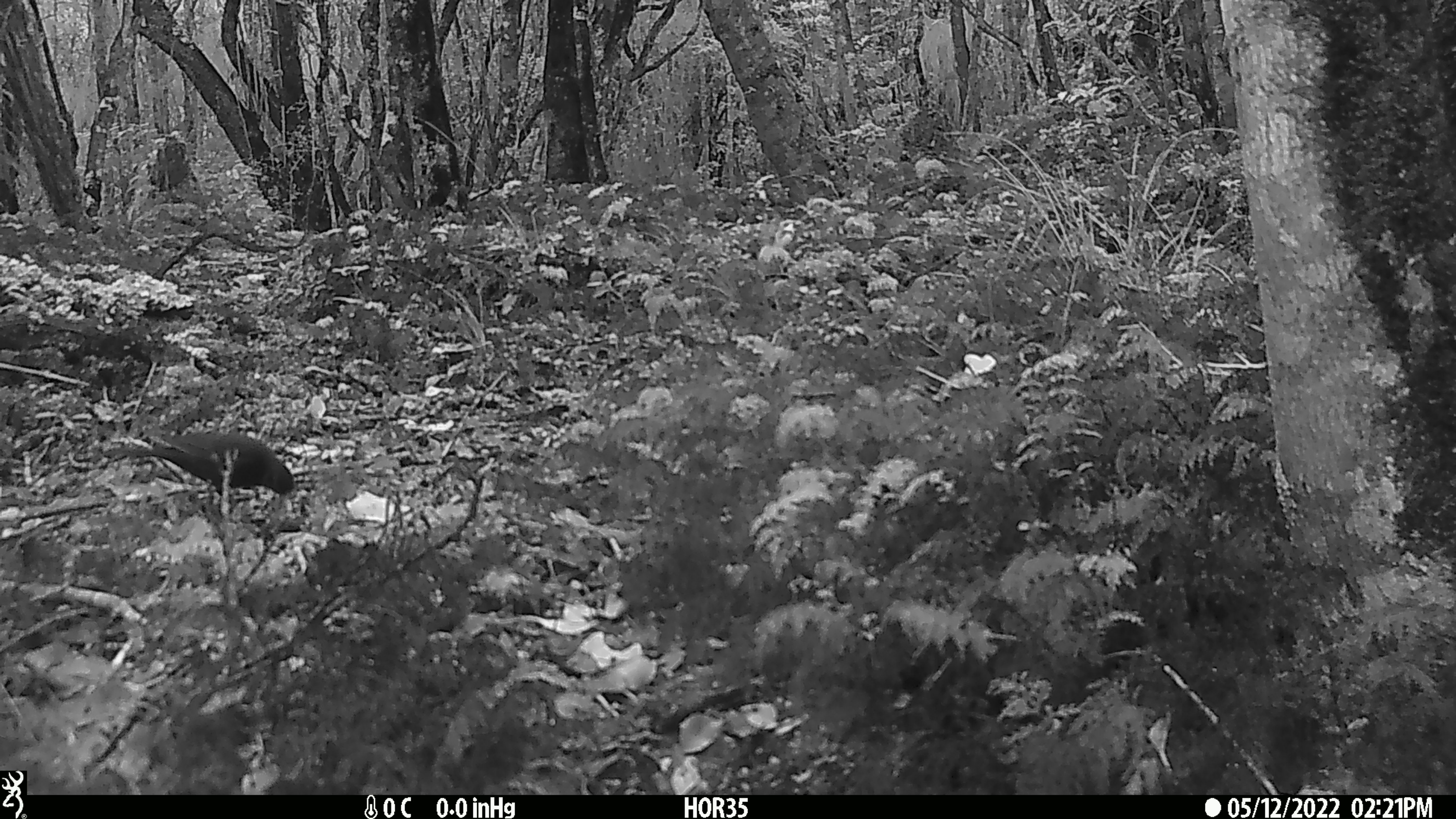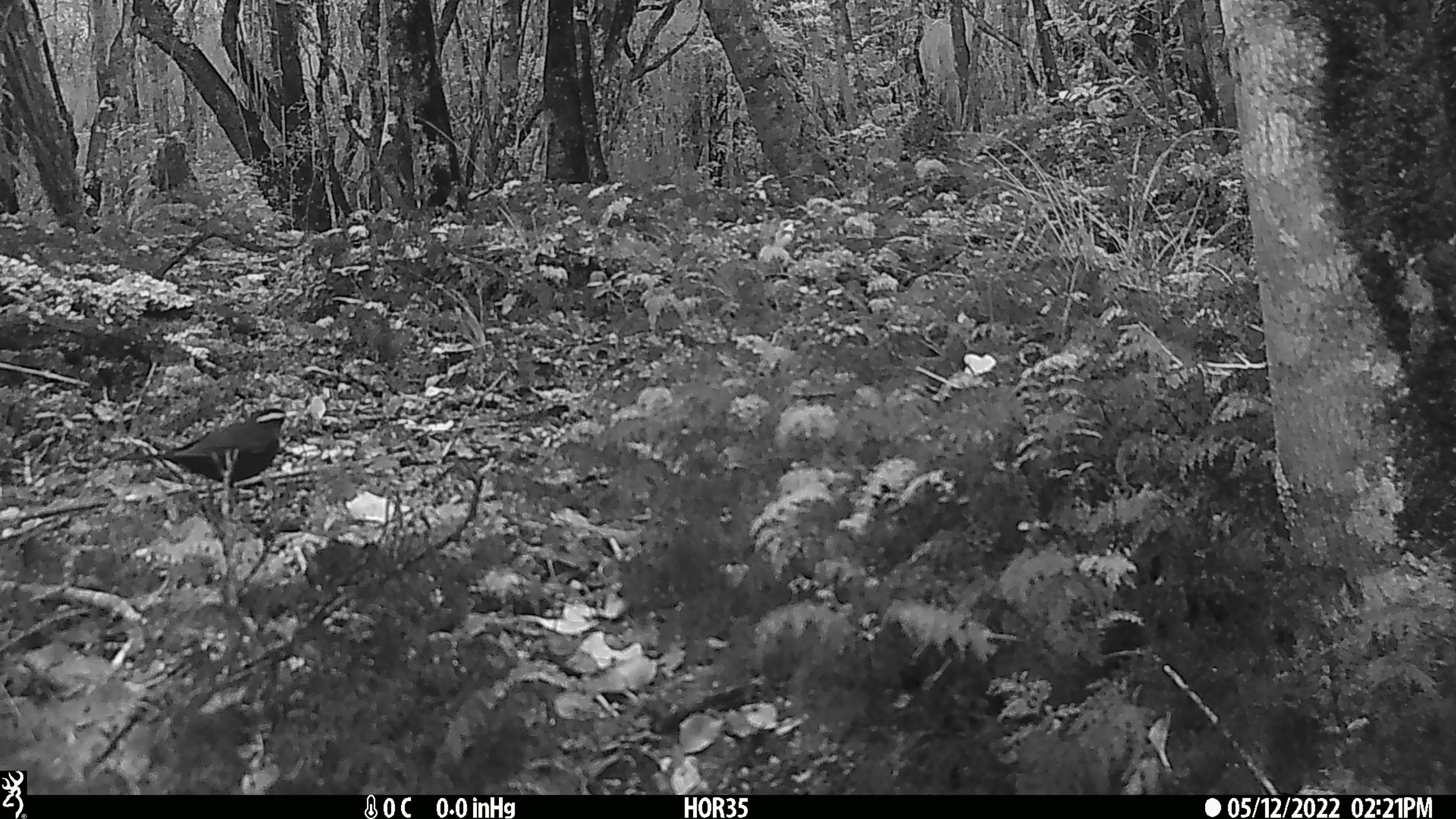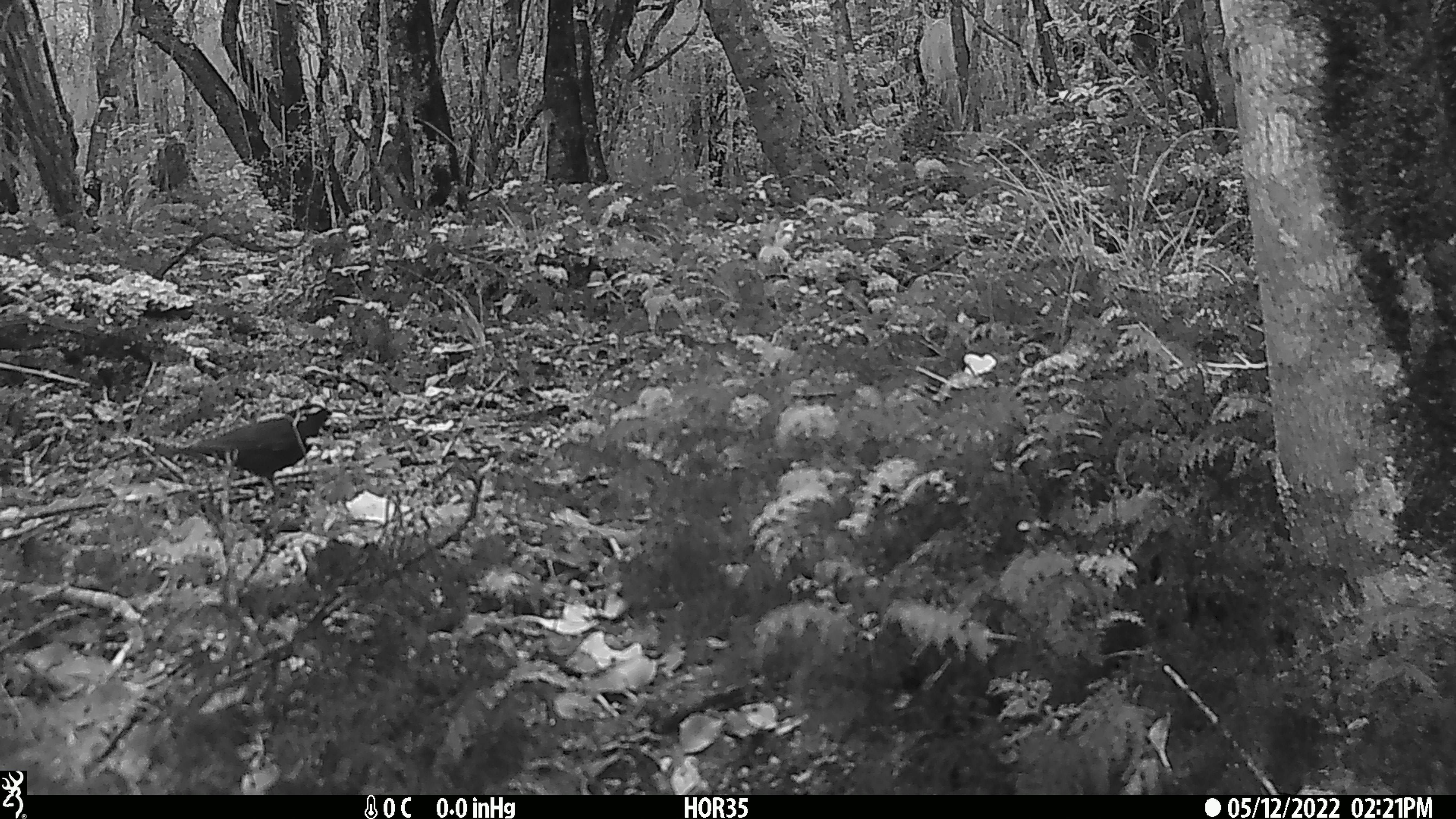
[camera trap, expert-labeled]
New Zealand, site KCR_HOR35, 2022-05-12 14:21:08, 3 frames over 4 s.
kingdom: Animalia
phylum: Chordata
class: Aves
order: Passeriformes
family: Turdidae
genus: Turdus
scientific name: Turdus merula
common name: eurasian blackbird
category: blackbird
Blackbird (eurasian blackbird) (Turdus merula).